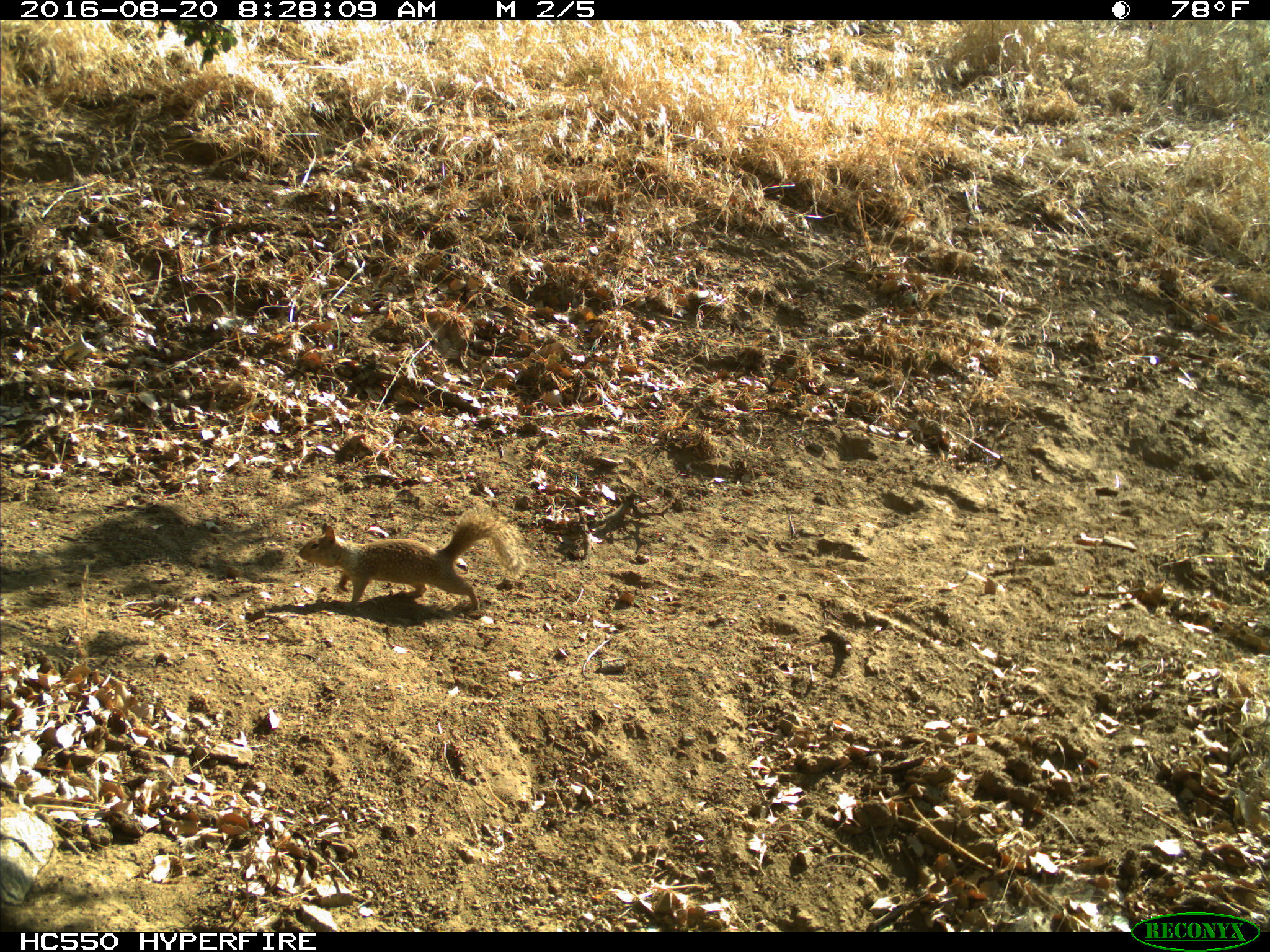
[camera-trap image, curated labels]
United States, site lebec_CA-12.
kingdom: Animalia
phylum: Chordata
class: Mammalia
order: Rodentia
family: Sciuridae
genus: Otospermophilus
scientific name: Otospermophilus beecheyi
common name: california ground squirrel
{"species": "Otospermophilus beecheyi (california ground squirrel)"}